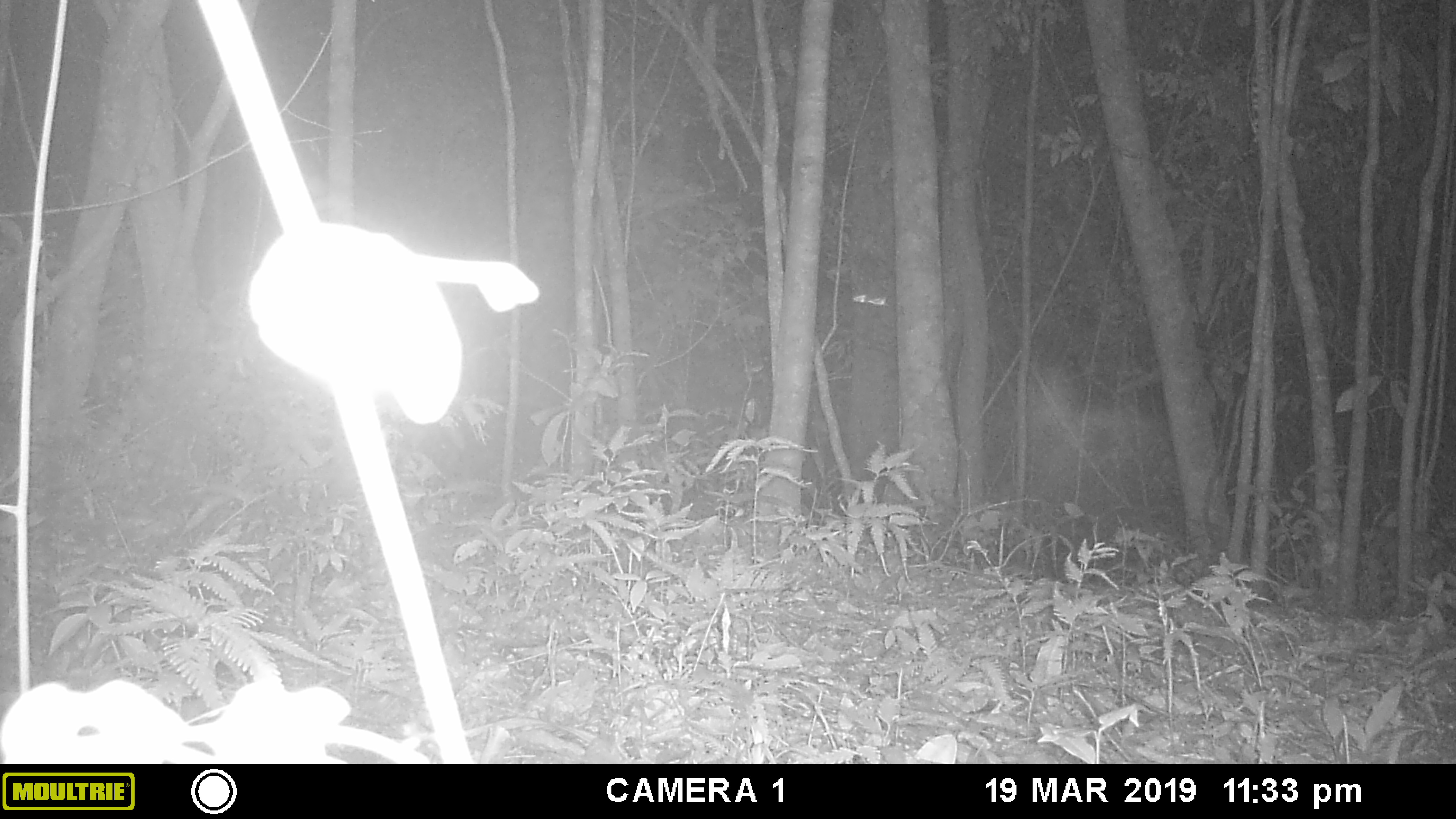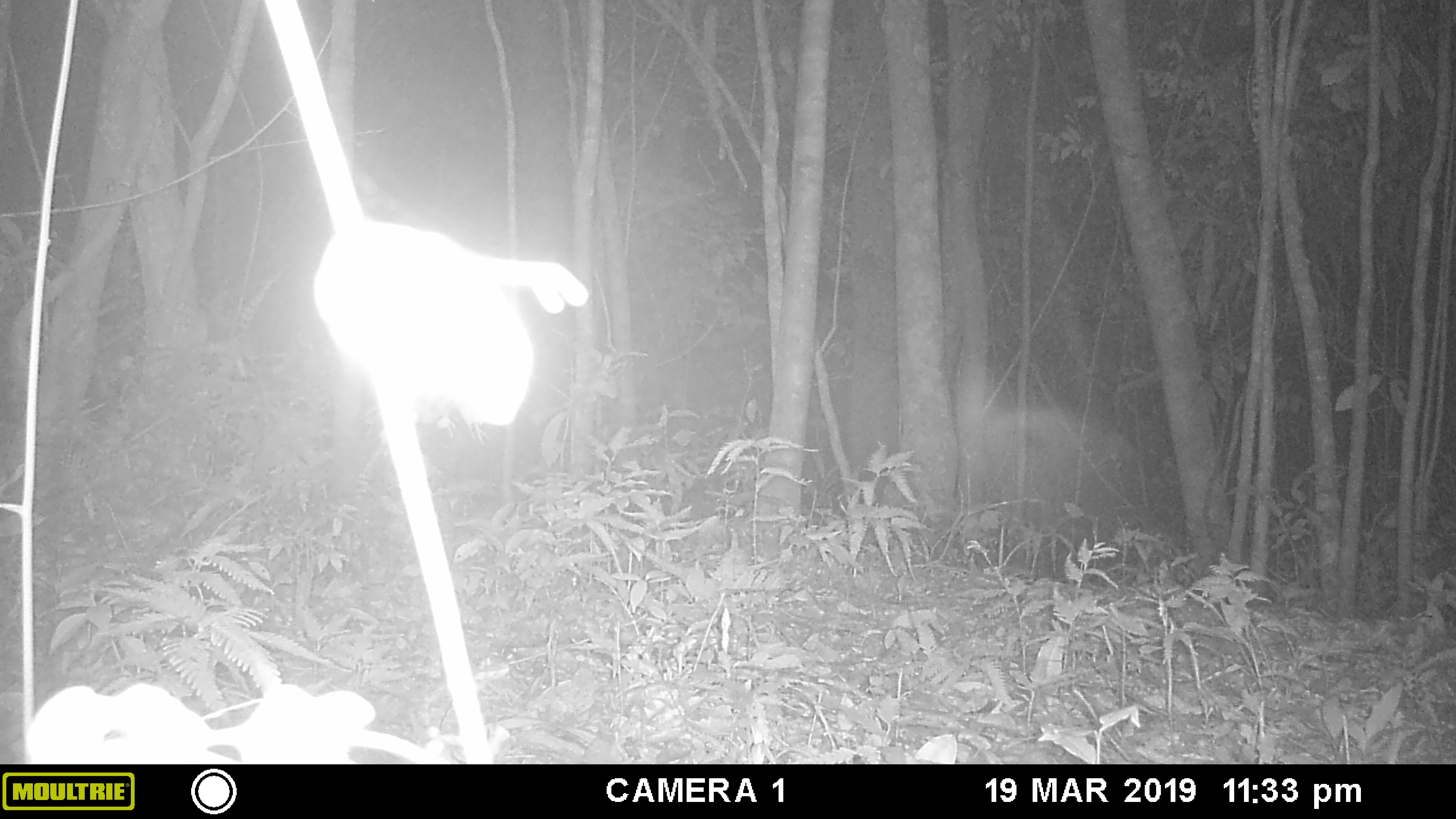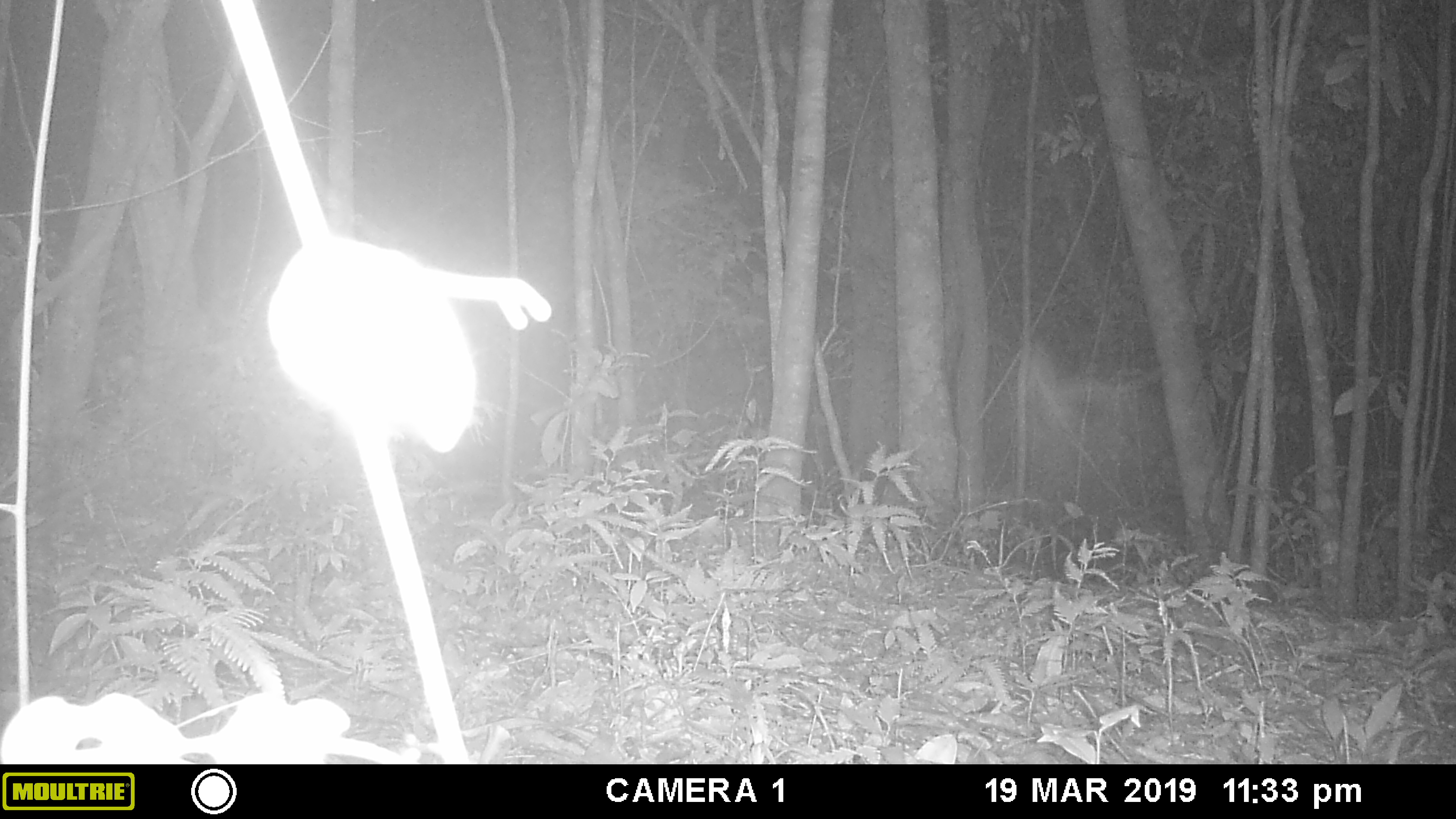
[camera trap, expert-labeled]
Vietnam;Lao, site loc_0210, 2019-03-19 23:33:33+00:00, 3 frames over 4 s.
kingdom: Animalia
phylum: Arthropoda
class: Insecta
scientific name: Insecta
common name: insect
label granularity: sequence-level